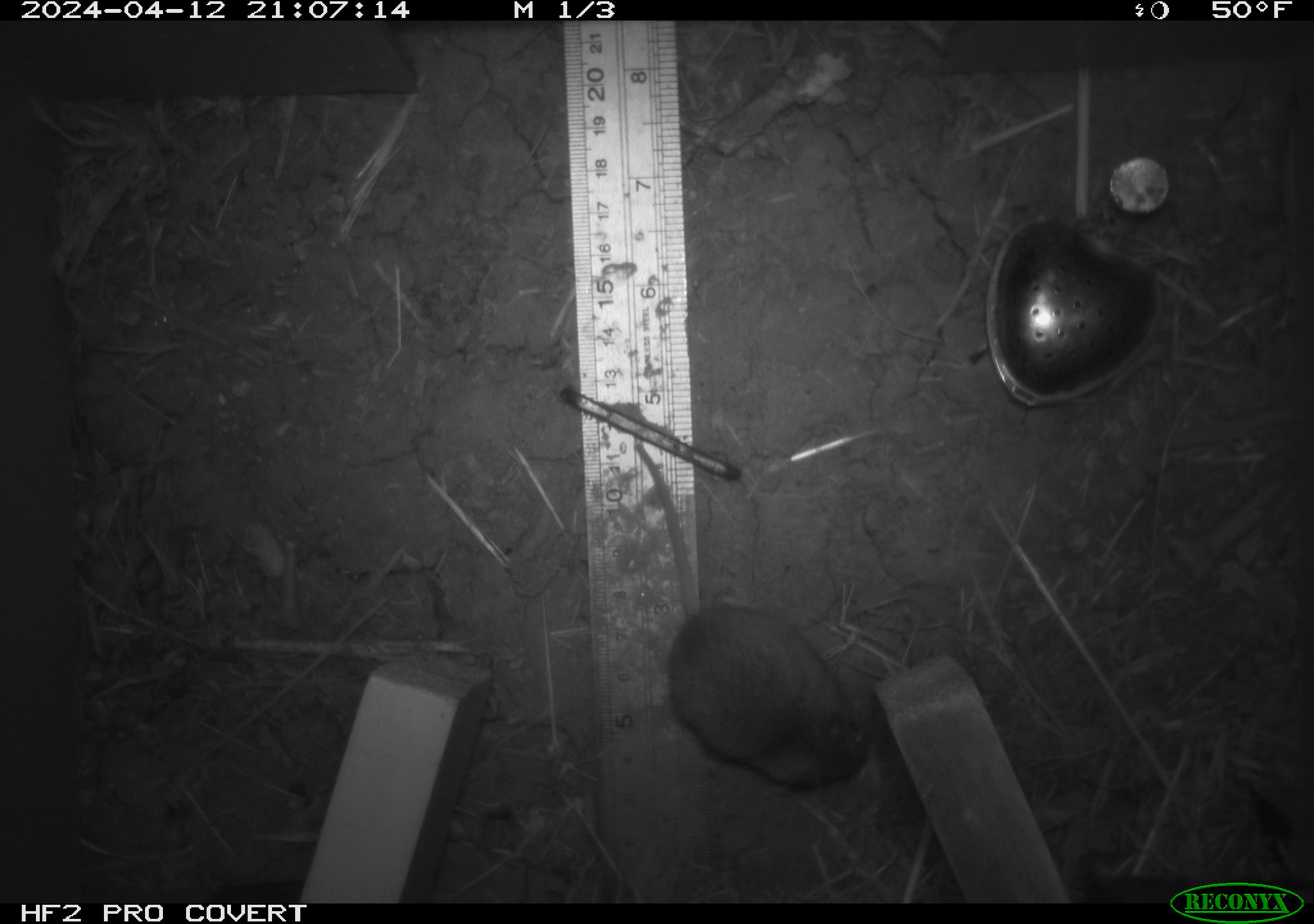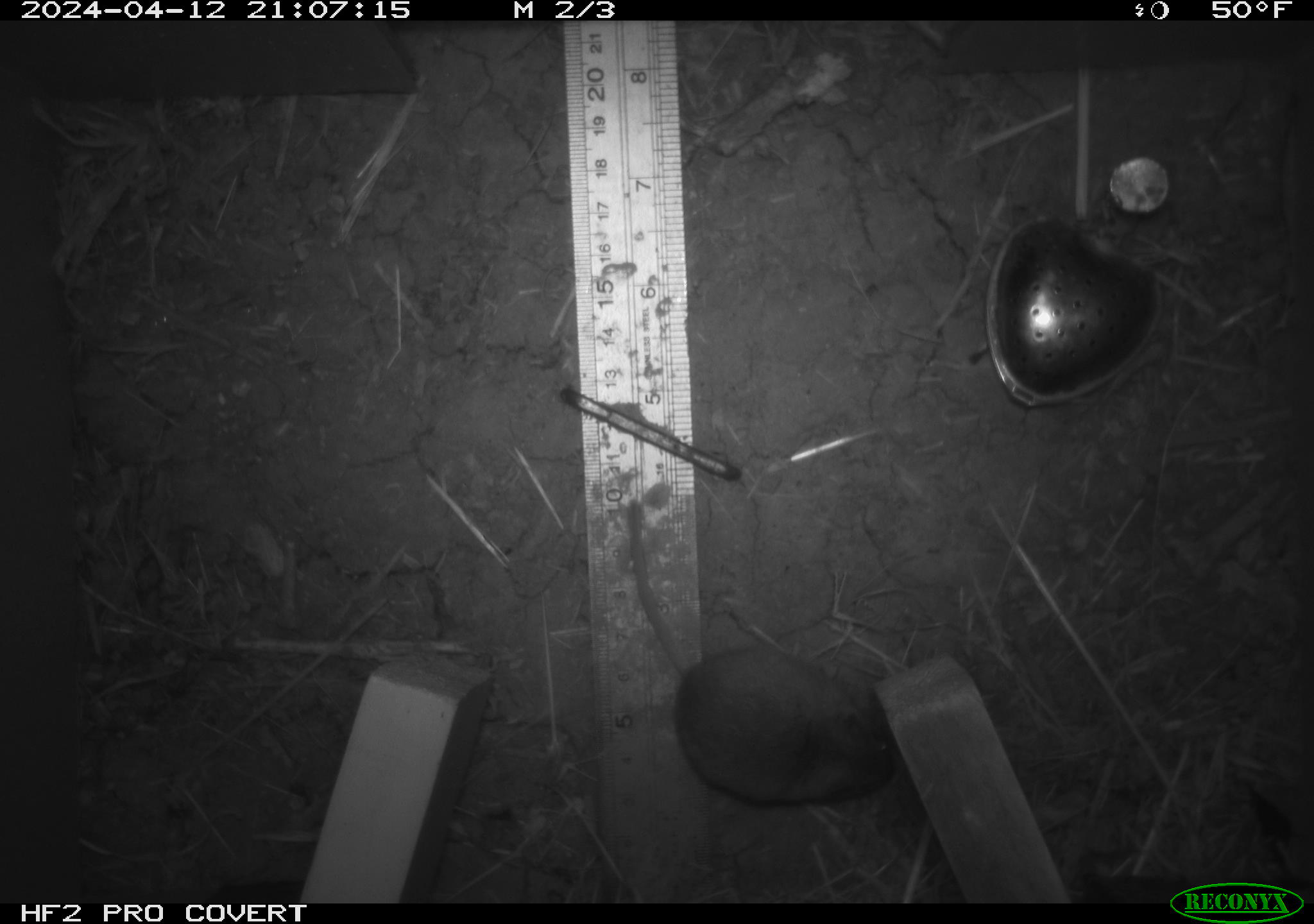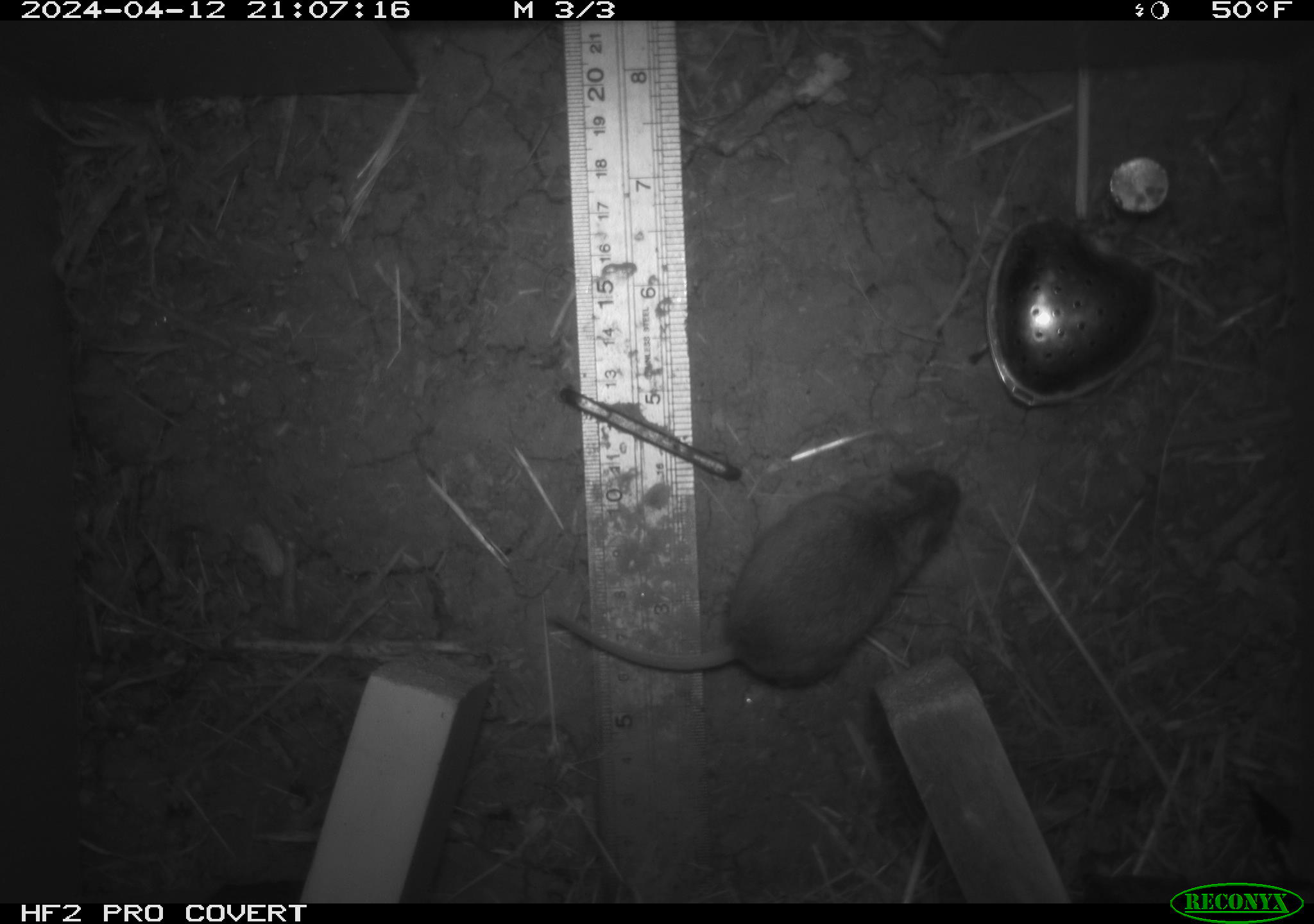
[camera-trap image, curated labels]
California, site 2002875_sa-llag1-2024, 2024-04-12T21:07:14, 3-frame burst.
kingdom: Animalia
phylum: Chordata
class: Mammalia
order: Rodentia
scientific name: Rodentia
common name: mouse species